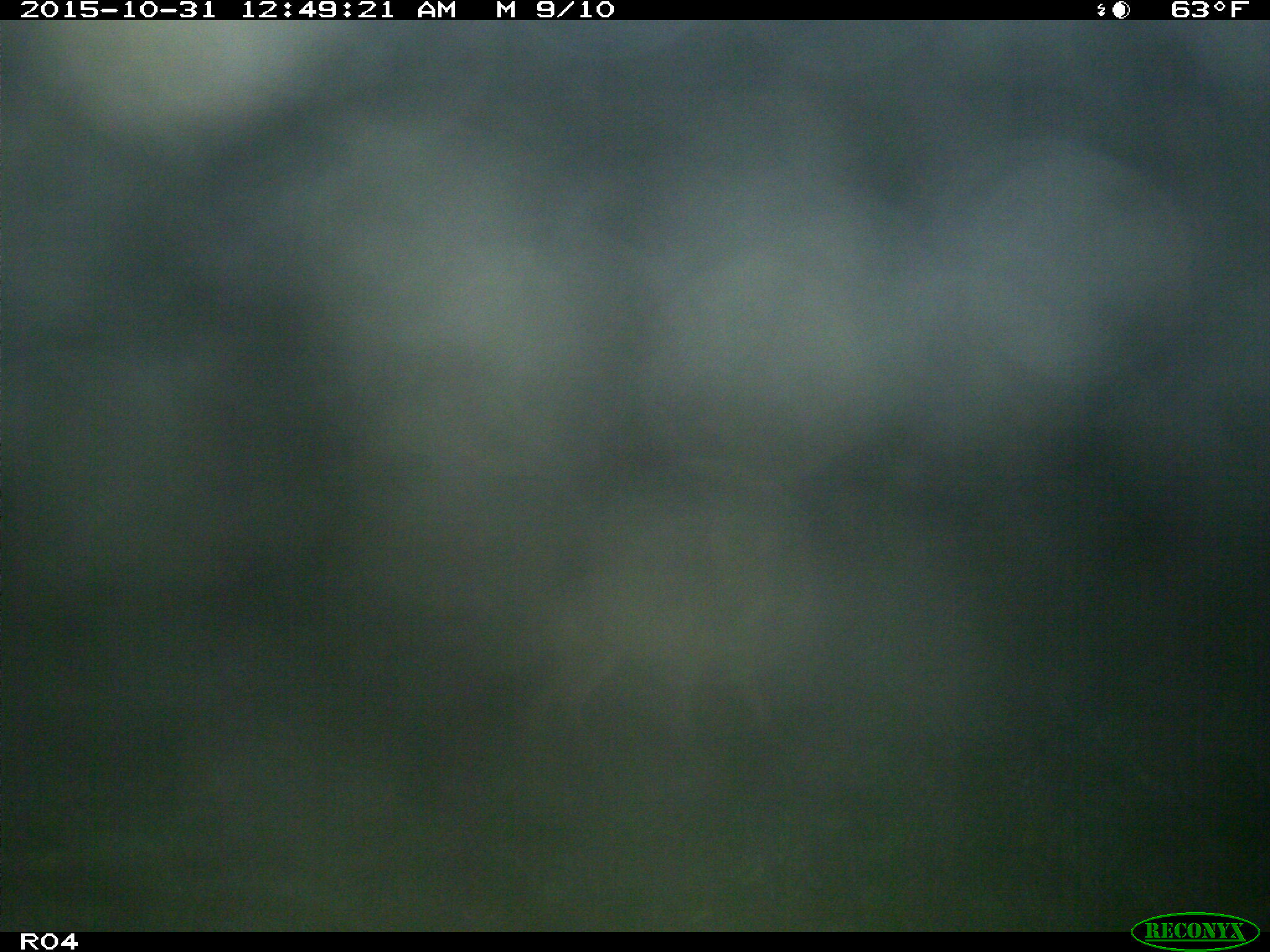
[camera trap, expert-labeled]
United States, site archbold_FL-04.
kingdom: Animalia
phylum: Chordata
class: Mammalia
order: Carnivora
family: Canidae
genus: Canis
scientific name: Canis latrans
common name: coyote